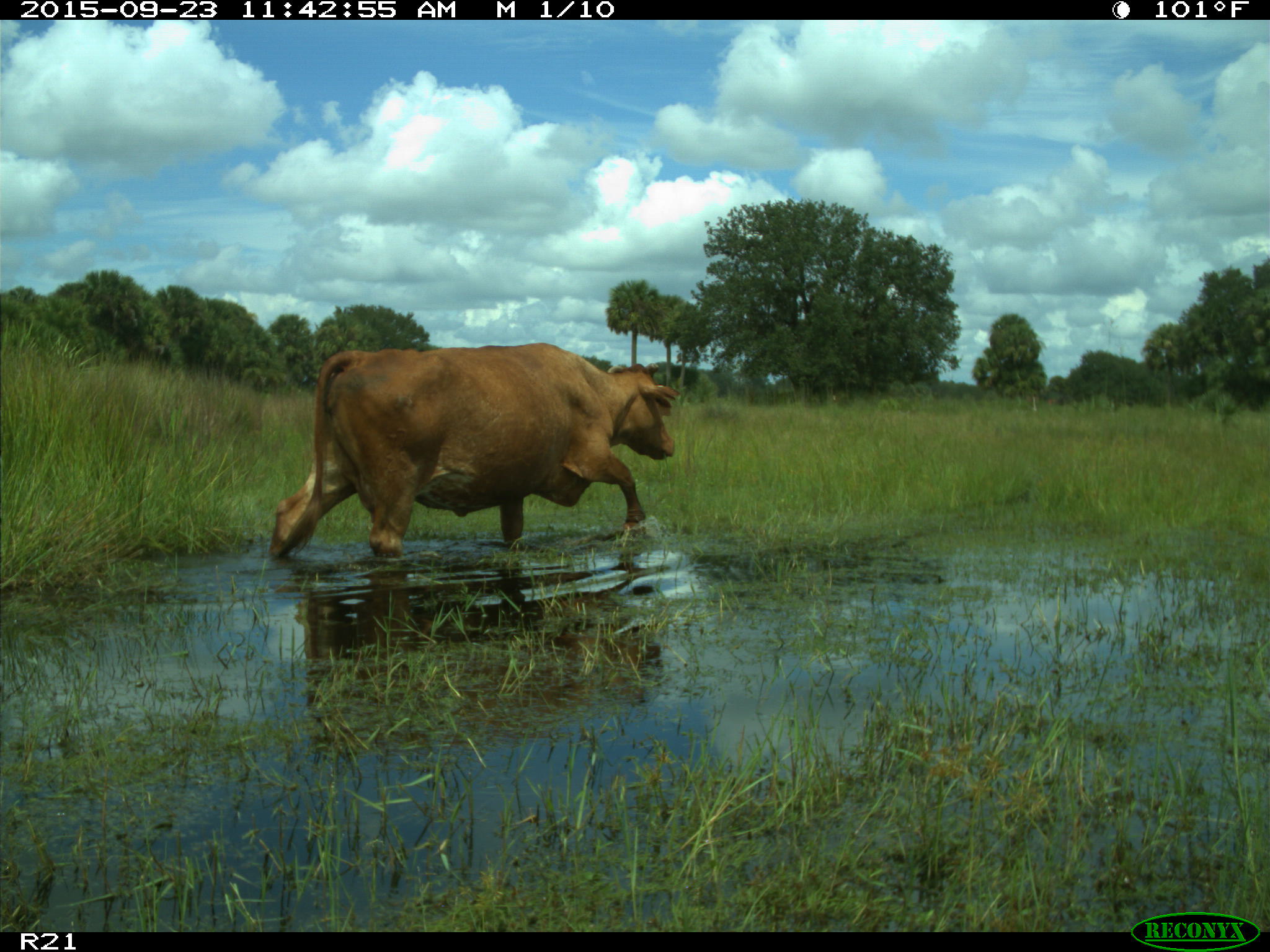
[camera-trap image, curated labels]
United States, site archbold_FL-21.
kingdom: Animalia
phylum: Chordata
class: Mammalia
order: Artiodactyla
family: Bovidae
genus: Bos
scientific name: Bos taurus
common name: domestic cow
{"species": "Bos taurus (domestic cow)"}